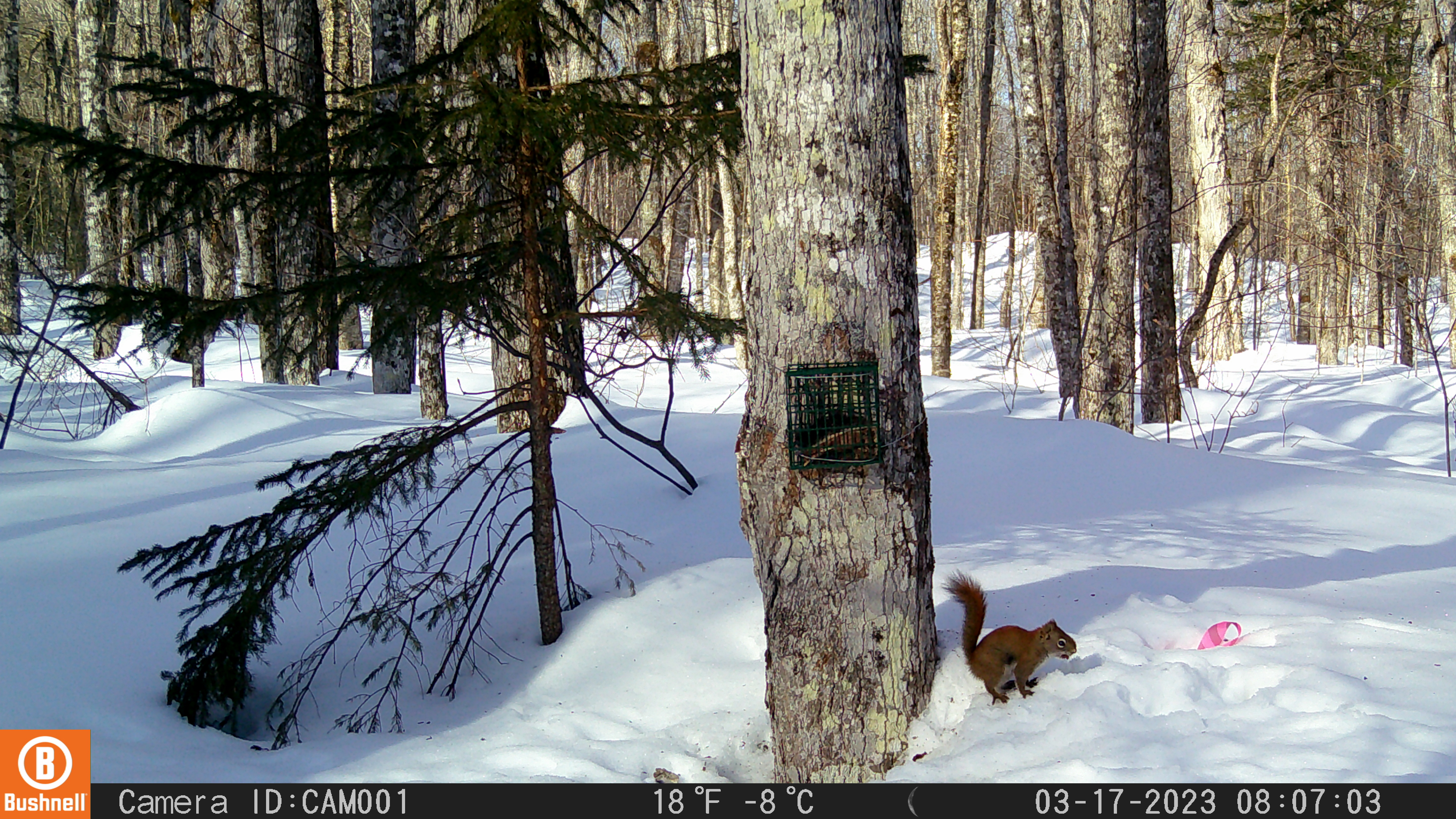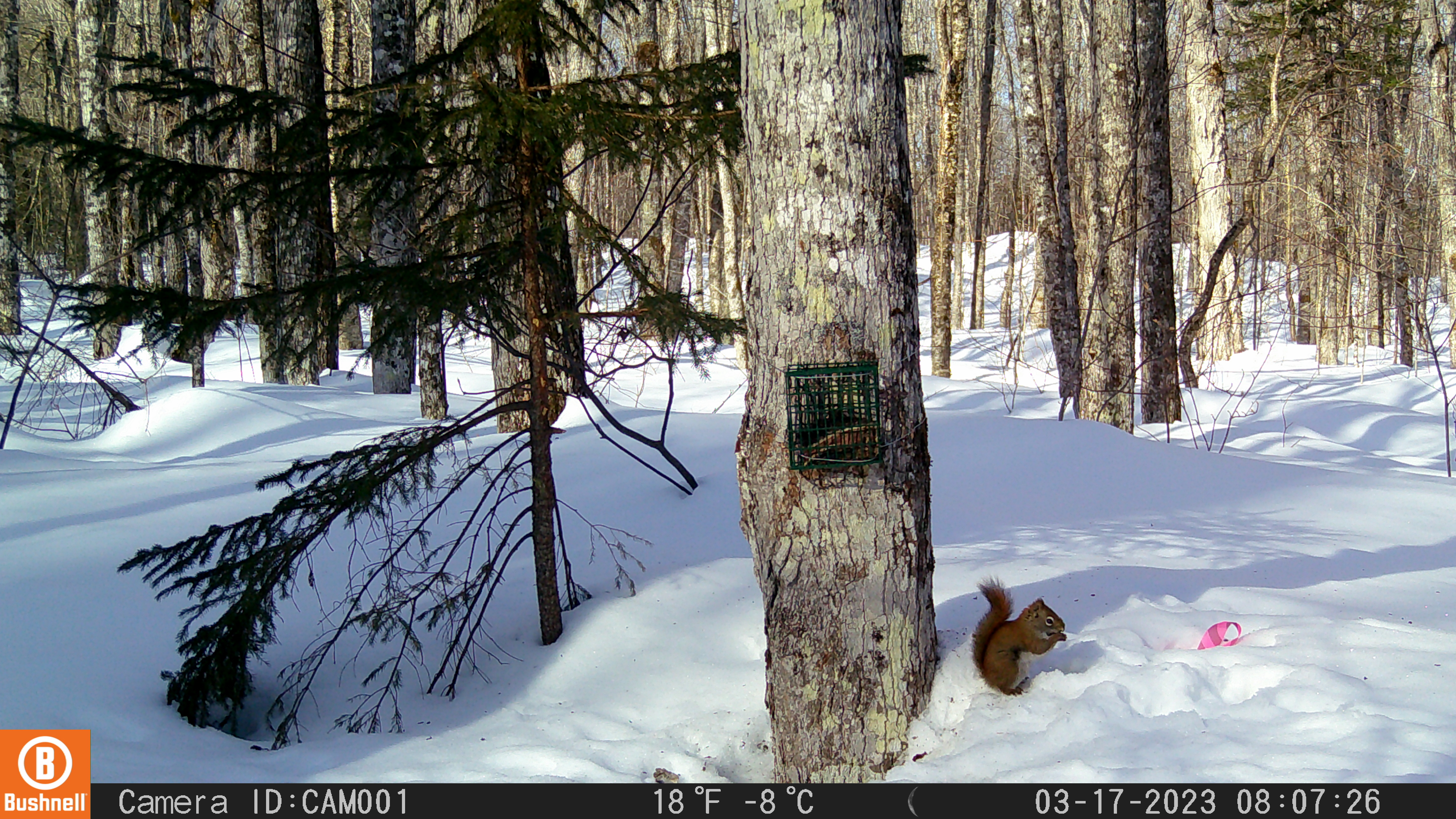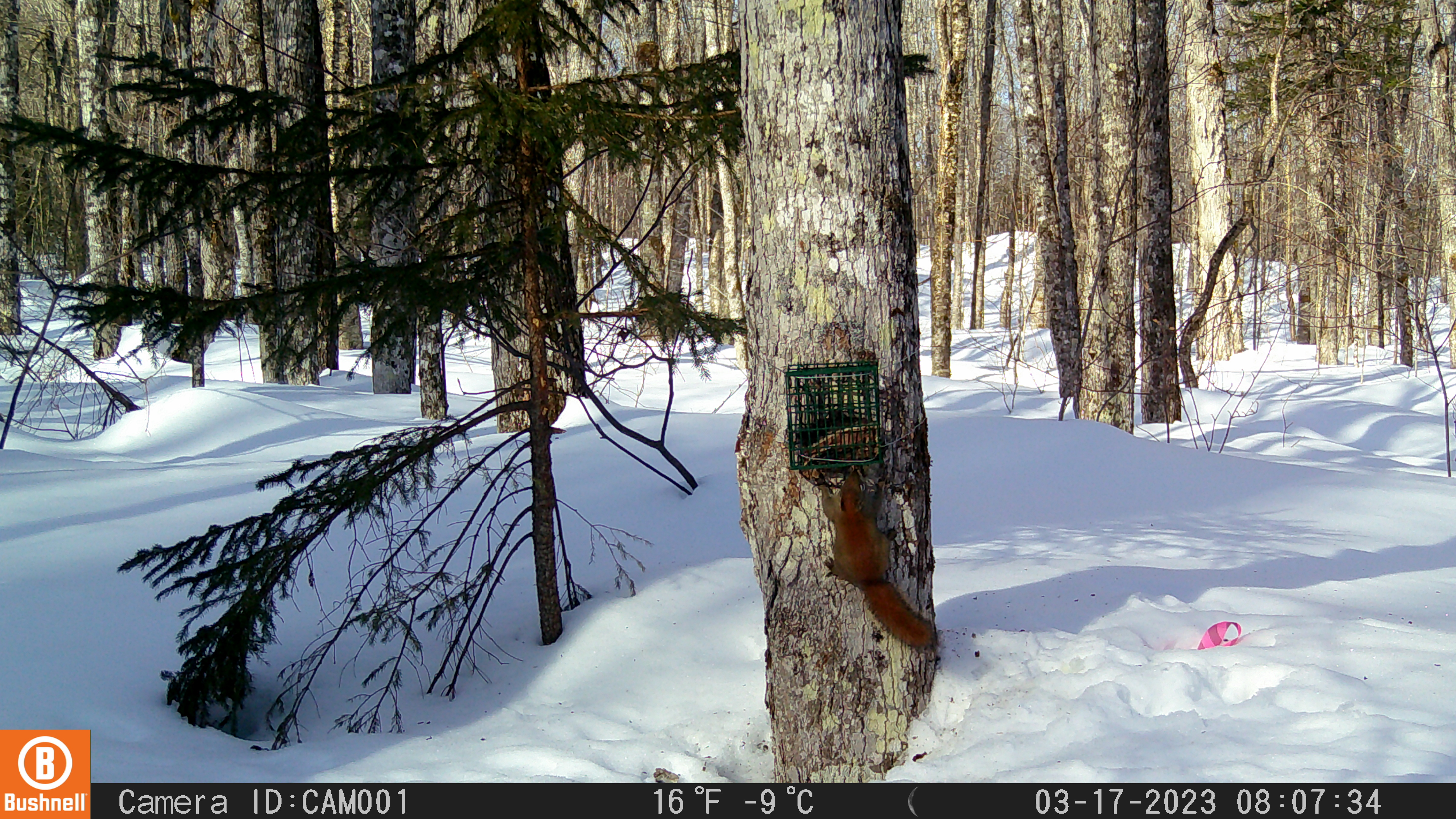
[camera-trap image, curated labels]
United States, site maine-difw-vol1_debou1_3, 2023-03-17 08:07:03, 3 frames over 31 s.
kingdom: Animalia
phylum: Chordata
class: Mammalia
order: Rodentia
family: Sciuridae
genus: Tamiasciurus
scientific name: Tamiasciurus hudsonicus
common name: red squirrel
Red squirrel (Tamiasciurus hudsonicus).